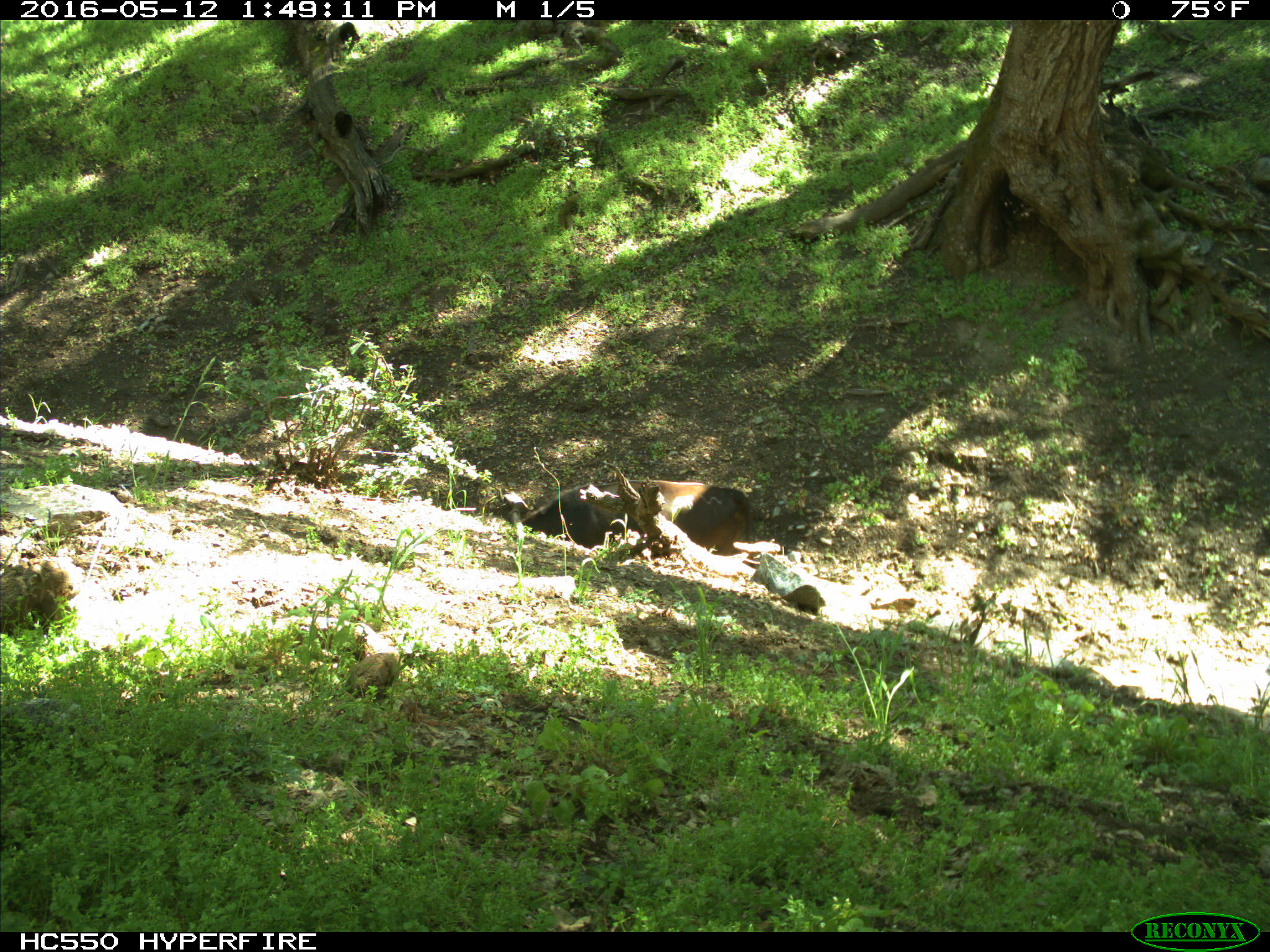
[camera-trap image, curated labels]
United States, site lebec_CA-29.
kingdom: Animalia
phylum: Chordata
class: Mammalia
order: Artiodactyla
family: Bovidae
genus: Bos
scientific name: Bos taurus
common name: domestic cow